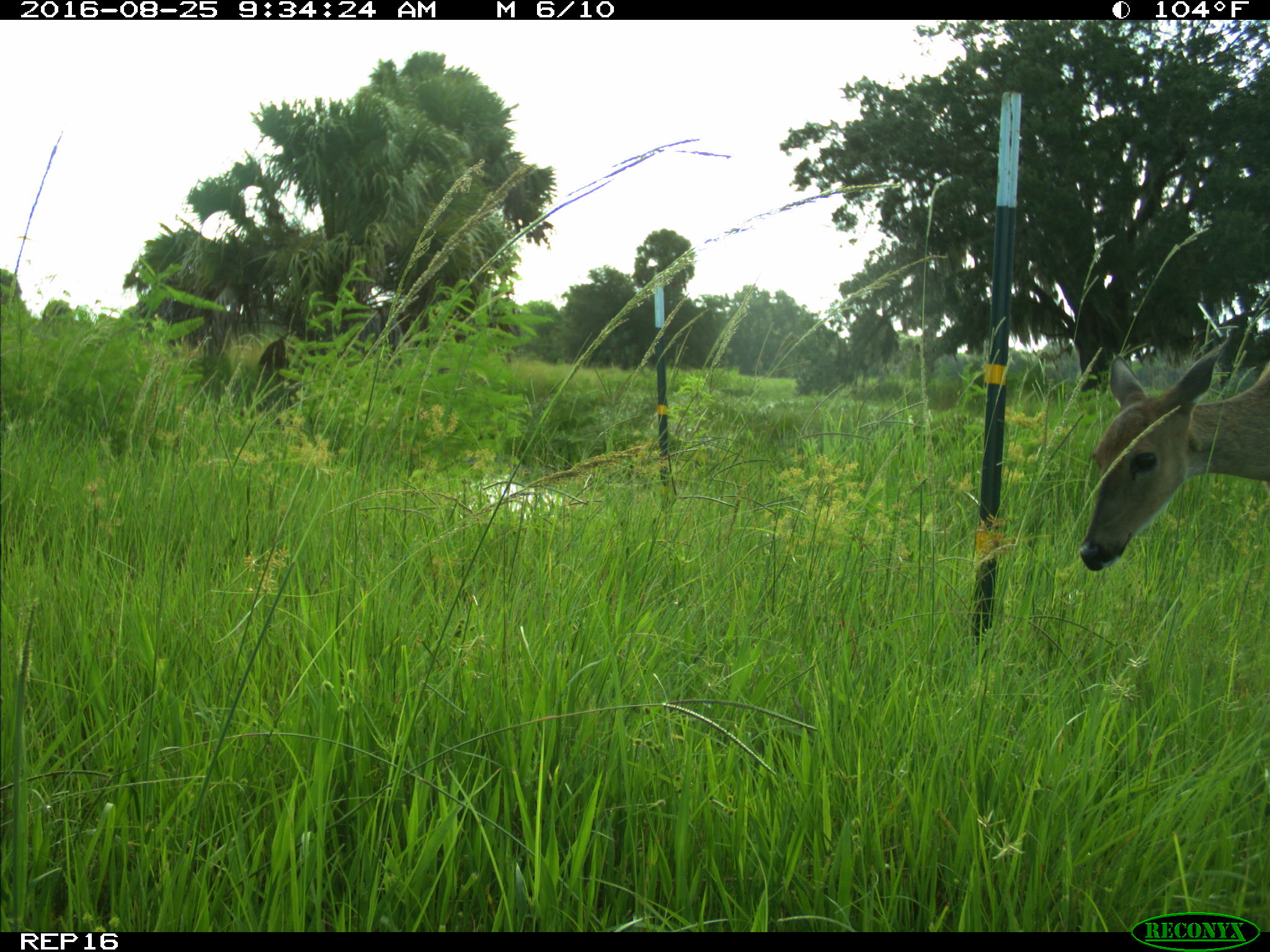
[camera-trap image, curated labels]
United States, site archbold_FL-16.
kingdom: Animalia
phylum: Chordata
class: Mammalia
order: Artiodactyla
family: Cervidae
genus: Odocoileus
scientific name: Odocoileus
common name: deer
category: unidentified deer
Unidentified deer (deer) (Odocoileus).